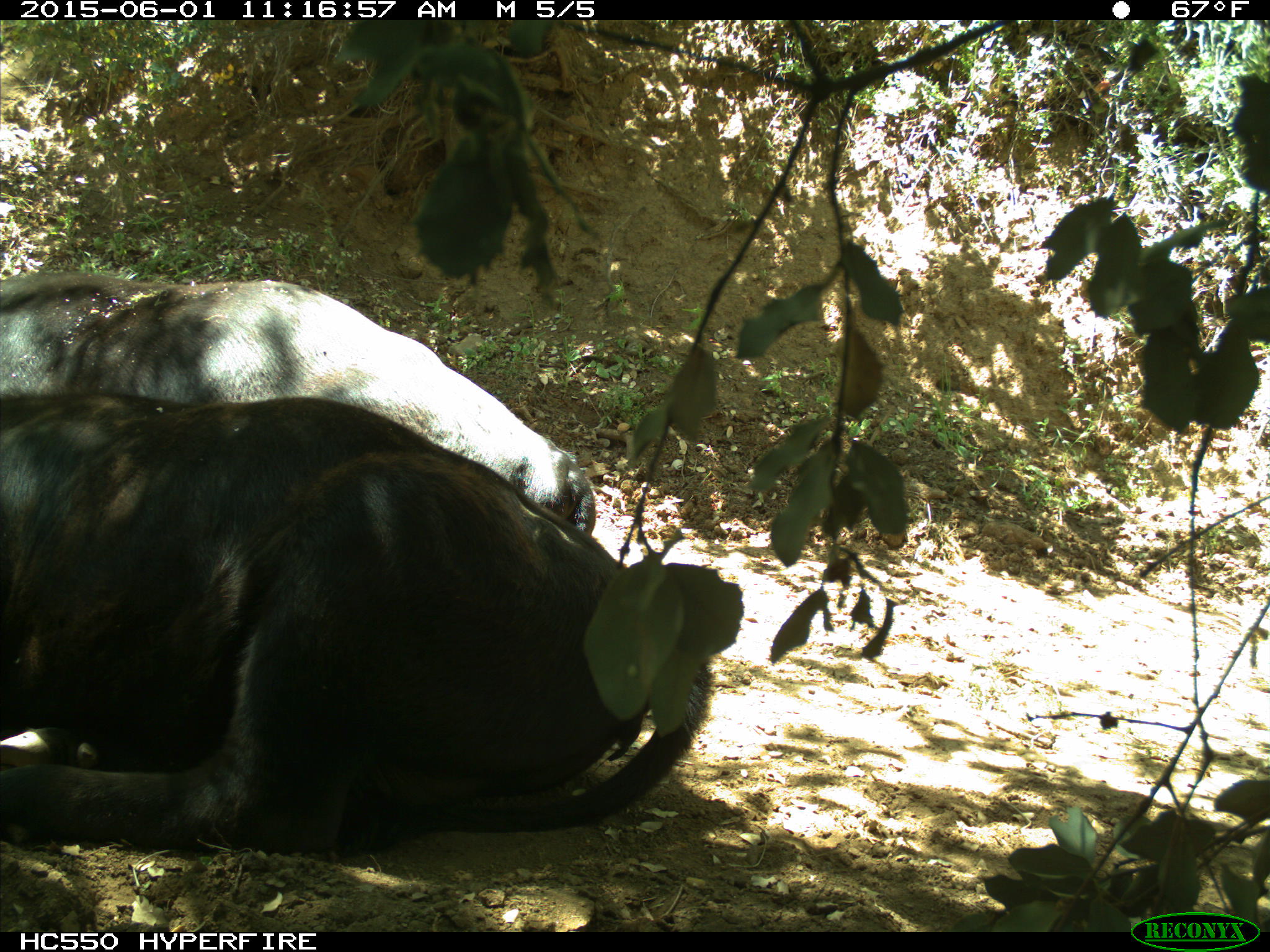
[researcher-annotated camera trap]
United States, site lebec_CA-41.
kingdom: Animalia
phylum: Chordata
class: Mammalia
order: Artiodactyla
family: Bovidae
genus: Bos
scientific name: Bos taurus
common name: domestic cow